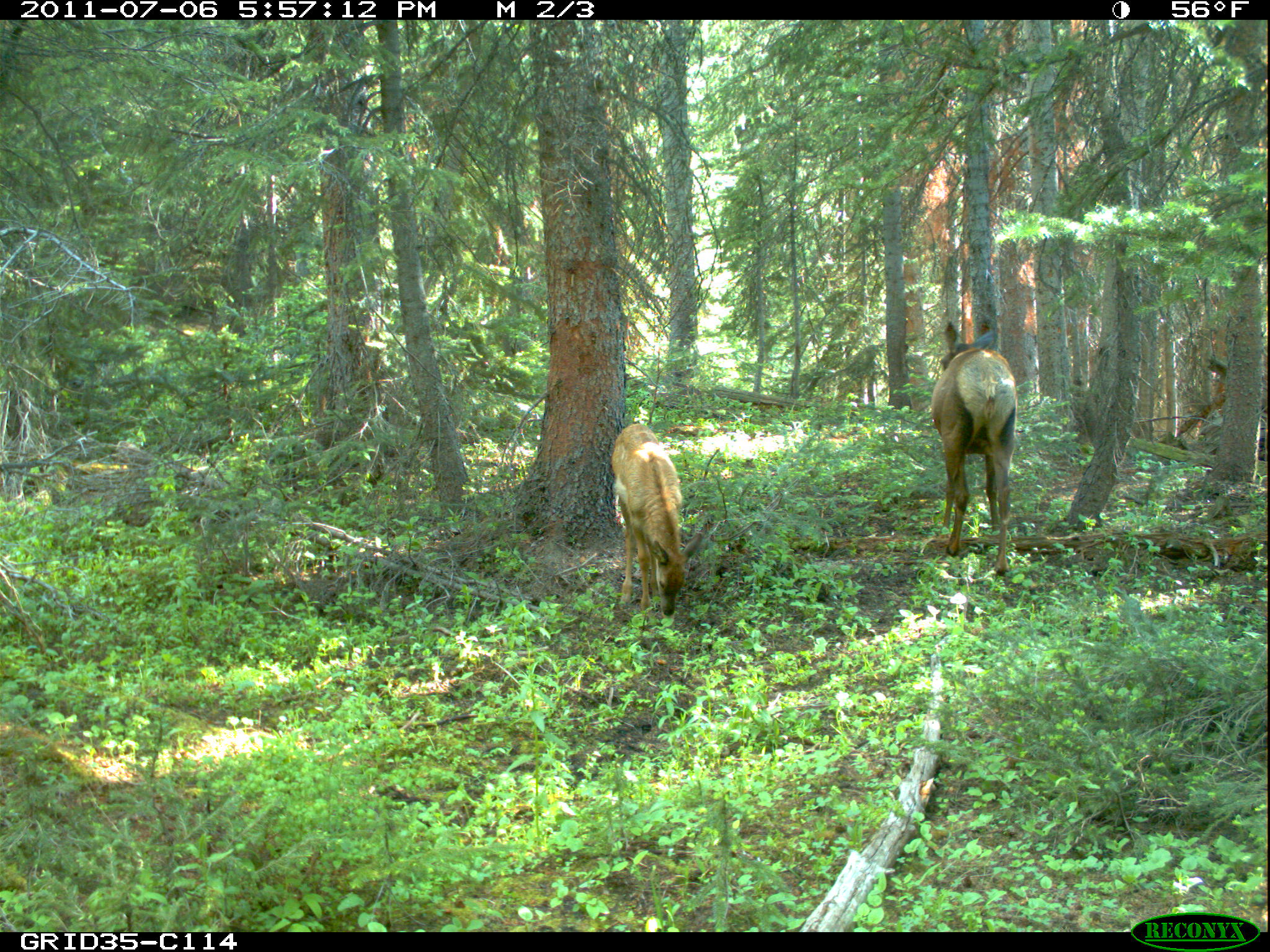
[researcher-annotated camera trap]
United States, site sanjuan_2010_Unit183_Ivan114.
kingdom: Animalia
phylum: Chordata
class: Mammalia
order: Artiodactyla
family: Cervidae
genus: Cervus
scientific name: Cervus elaphus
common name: red deer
Cervus elaphus (red deer).